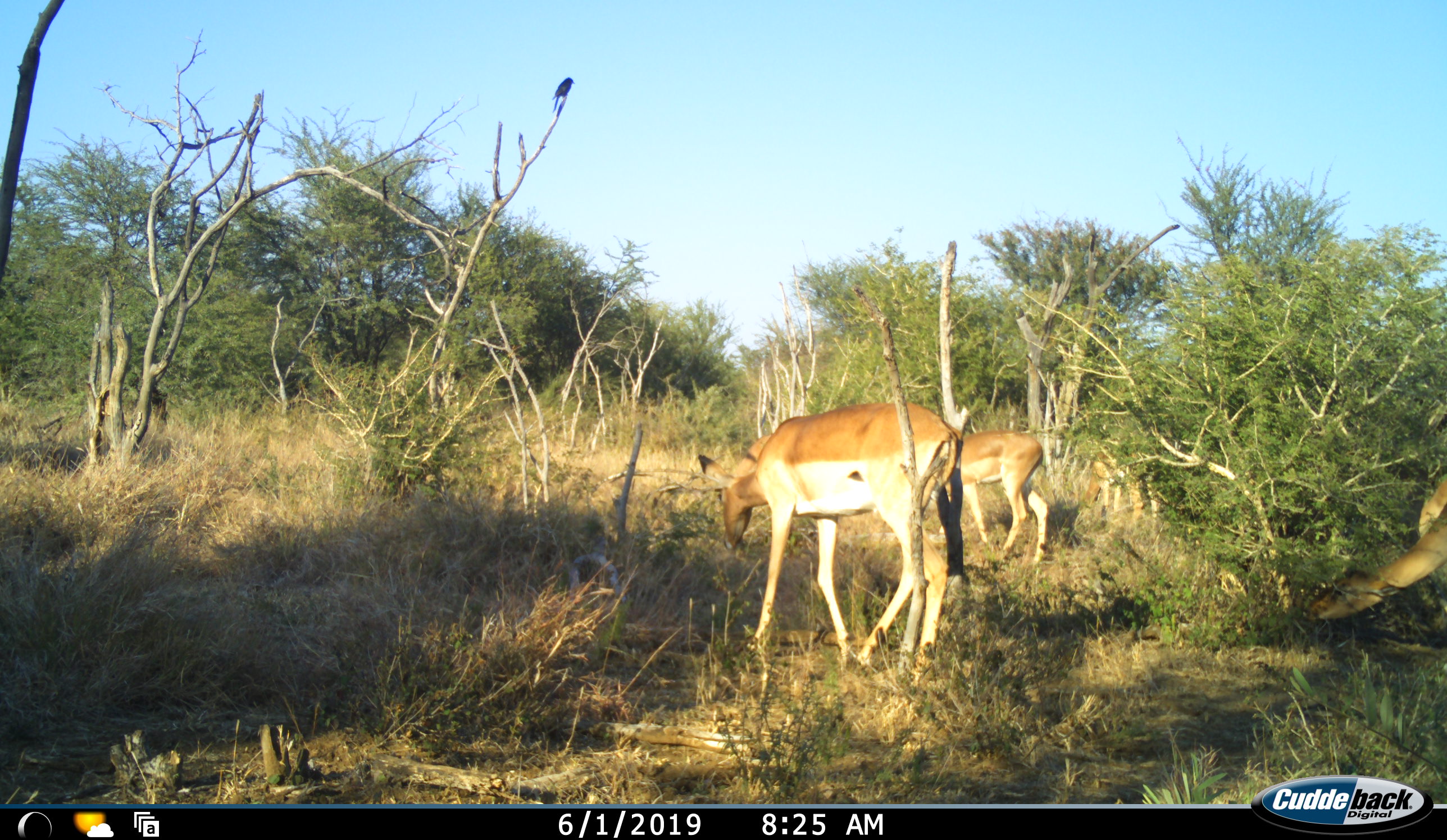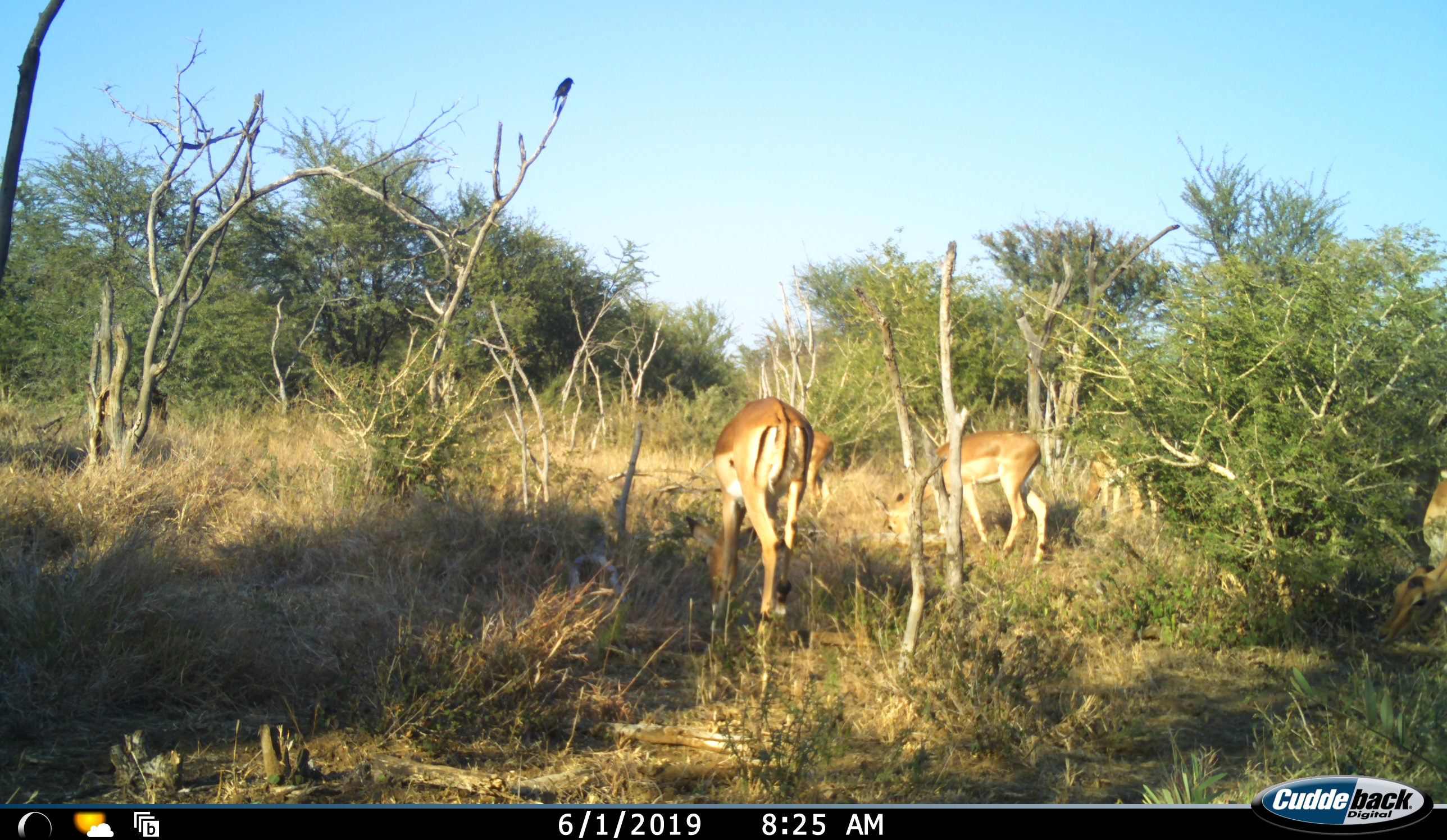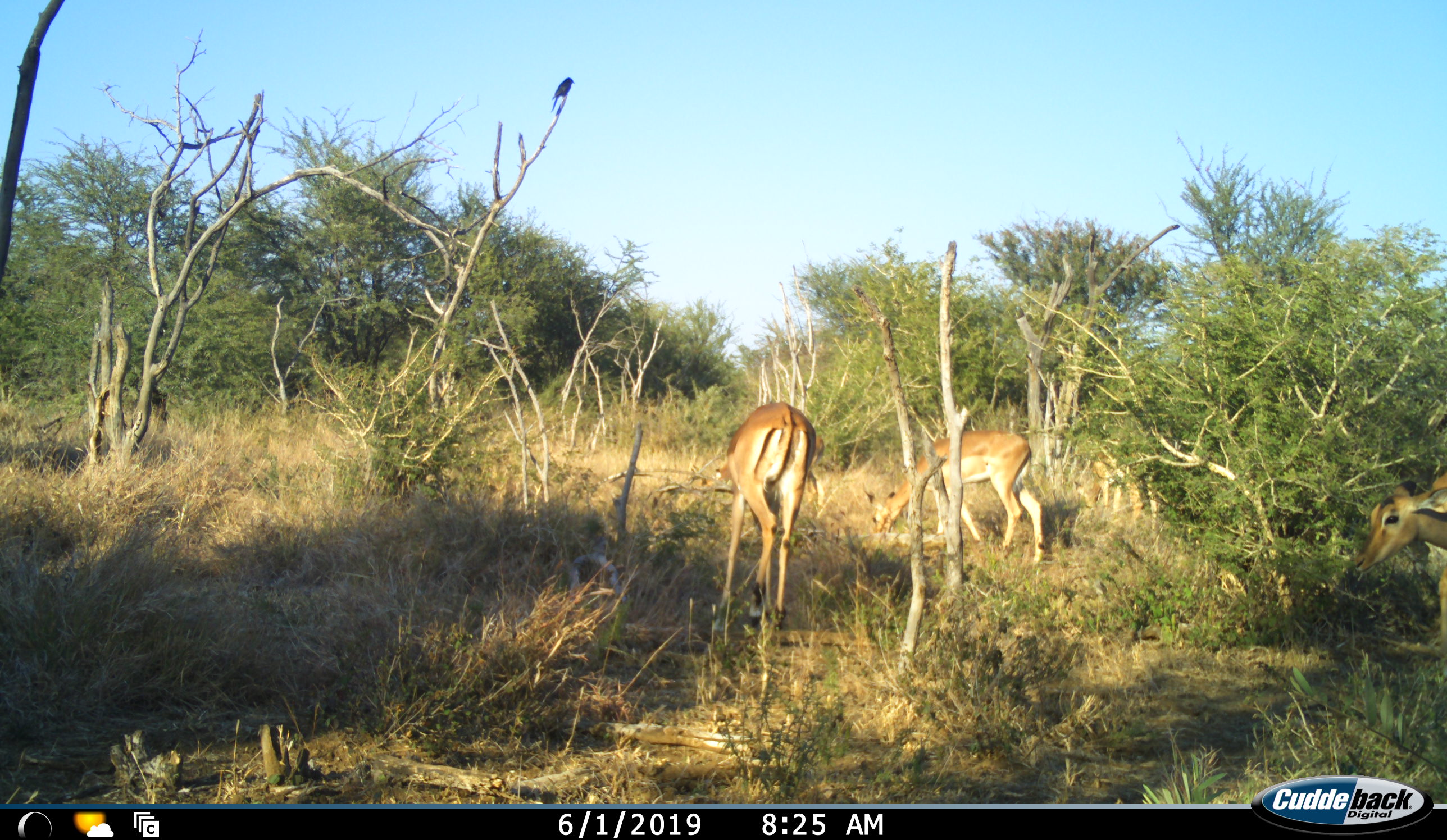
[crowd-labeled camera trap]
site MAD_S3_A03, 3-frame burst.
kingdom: Animalia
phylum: Chordata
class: Mammalia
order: Artiodactyla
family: Bovidae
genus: Aepyceros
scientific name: Aepyceros melampus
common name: impala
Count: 3.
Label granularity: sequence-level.